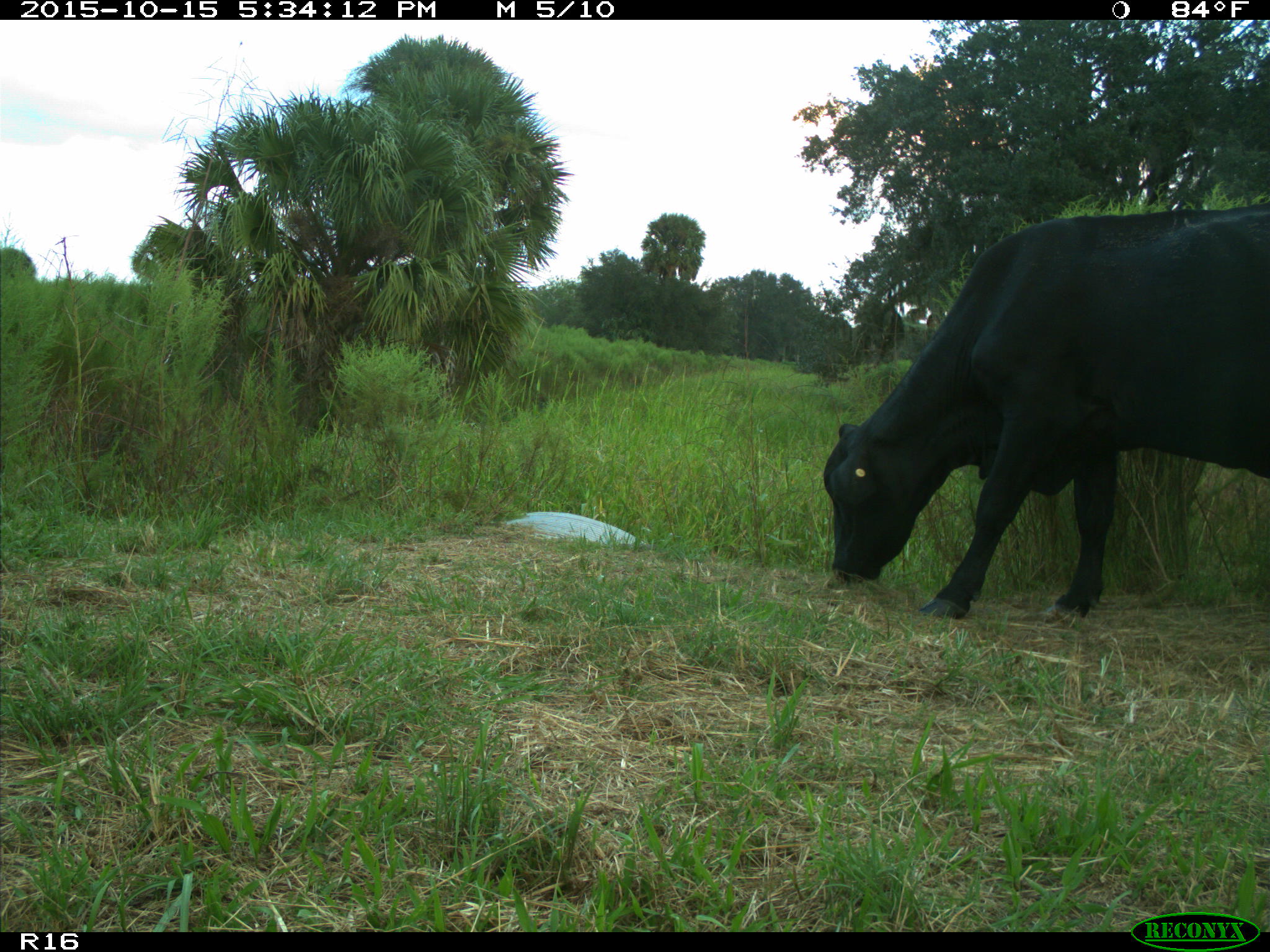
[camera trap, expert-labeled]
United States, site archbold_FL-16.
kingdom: Animalia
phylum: Chordata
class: Mammalia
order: Artiodactyla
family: Bovidae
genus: Bos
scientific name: Bos taurus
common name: domestic cow